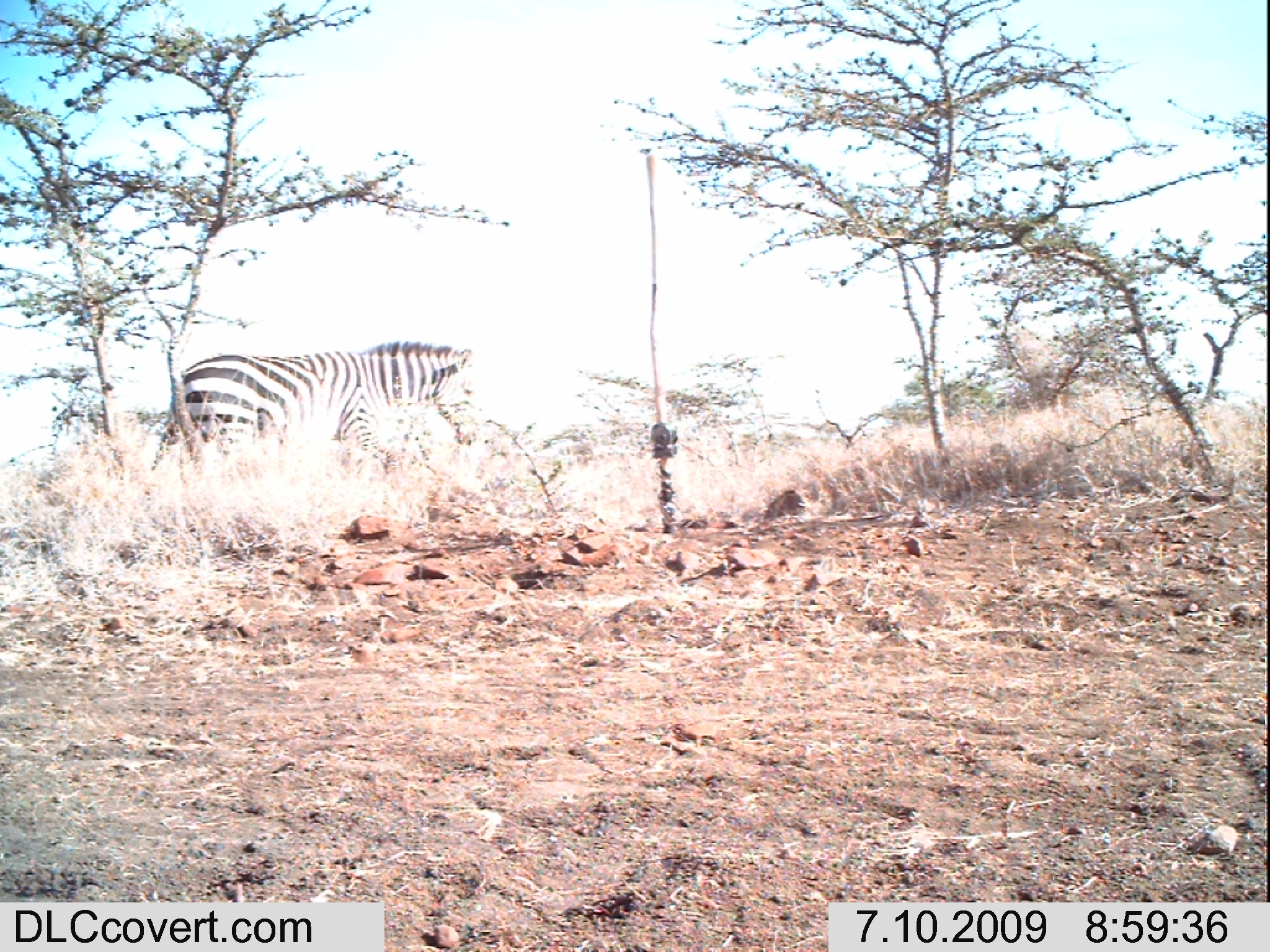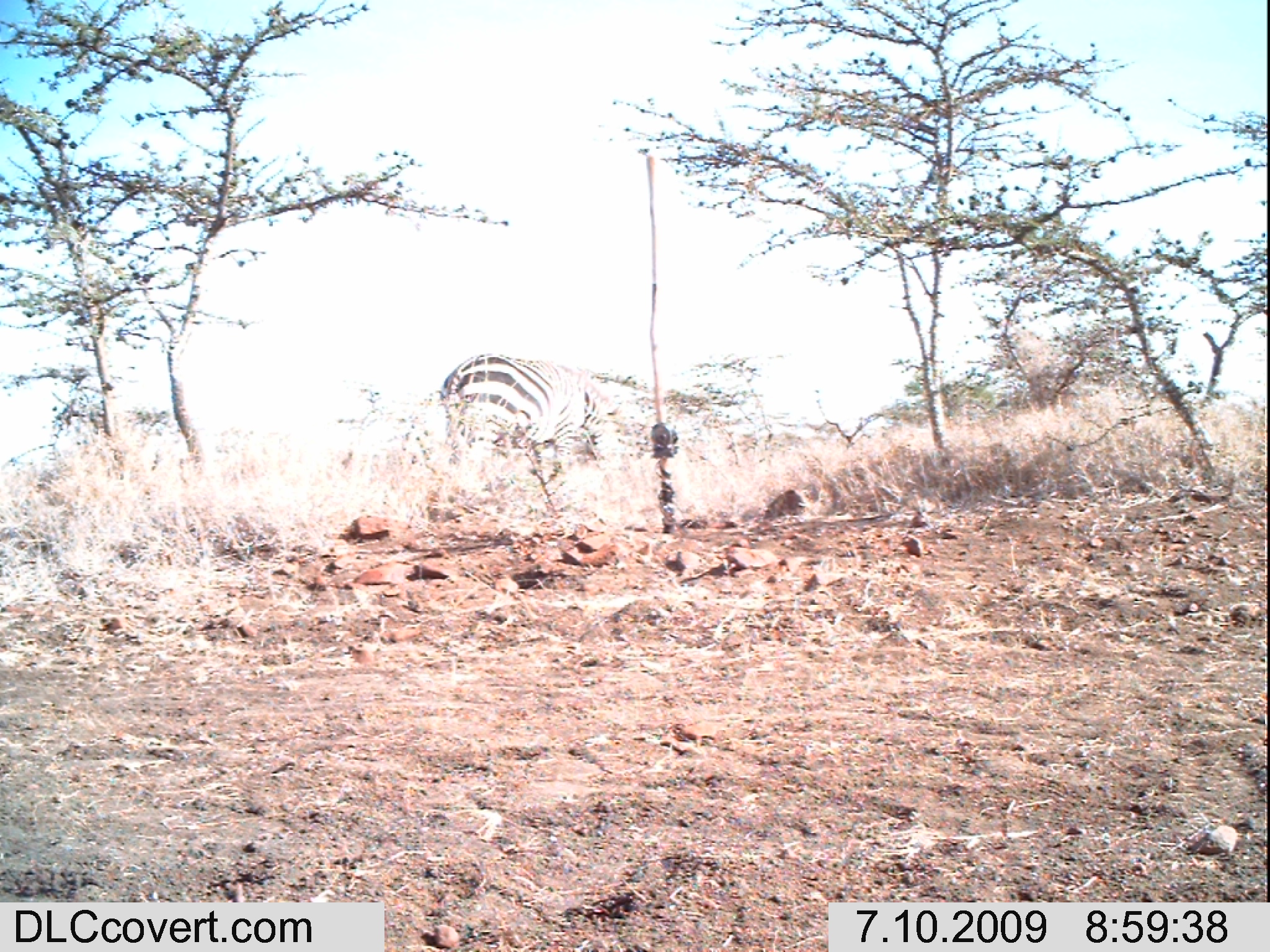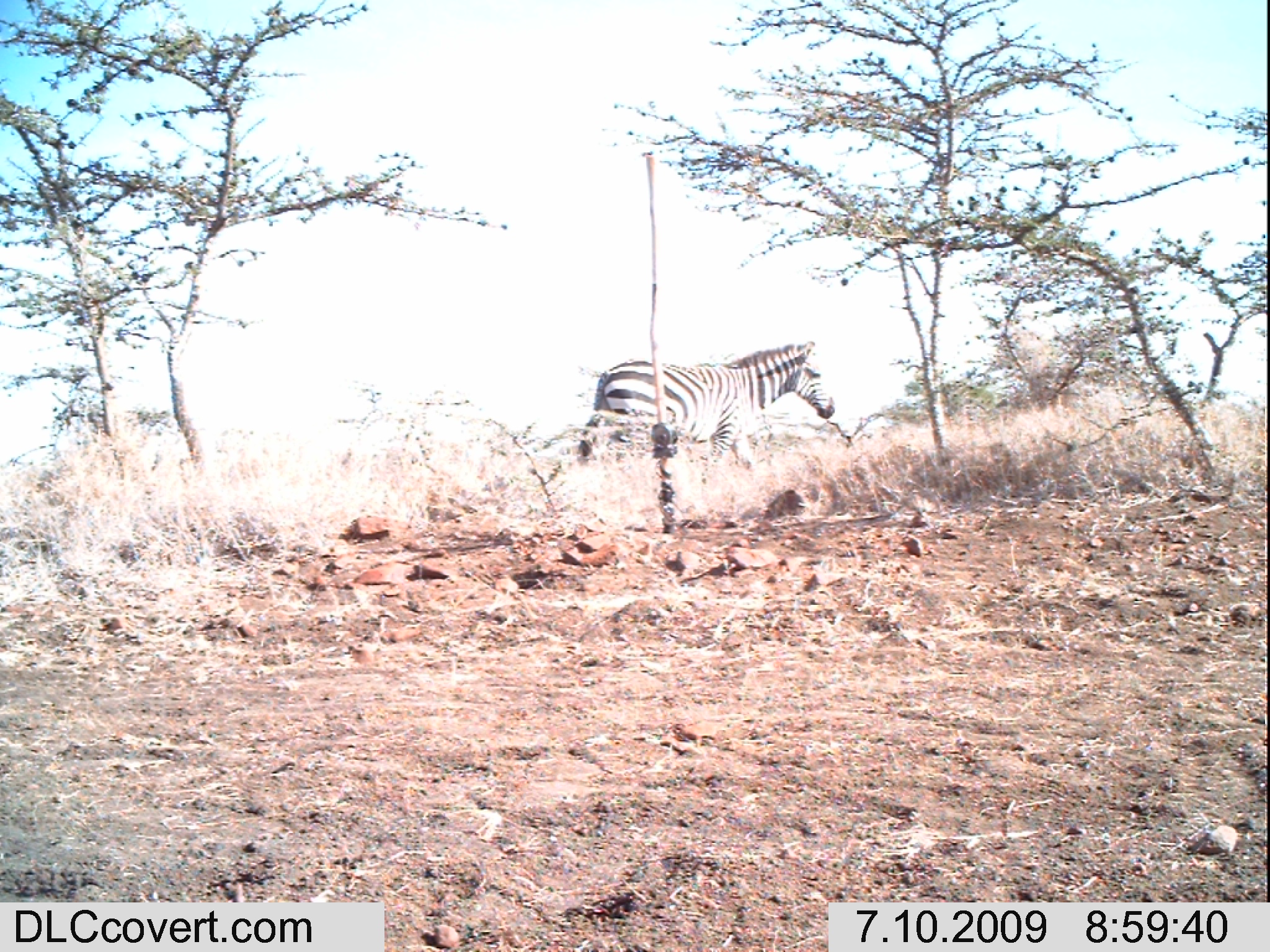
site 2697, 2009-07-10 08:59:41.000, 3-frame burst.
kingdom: Animalia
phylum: Chordata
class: Mammalia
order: Perissodactyla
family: Equidae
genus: Equus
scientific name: Equus quagga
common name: plains zebra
Equus quagga (plains zebra), count 1.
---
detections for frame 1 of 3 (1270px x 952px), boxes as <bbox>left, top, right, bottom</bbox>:
equus quagga: <bbox>147, 341, 482, 487</bbox>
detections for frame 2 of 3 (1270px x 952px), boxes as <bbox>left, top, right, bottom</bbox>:
equus quagga: <bbox>442, 353, 636, 480</bbox>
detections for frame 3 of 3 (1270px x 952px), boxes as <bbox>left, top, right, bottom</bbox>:
equus quagga: <bbox>576, 340, 836, 473</bbox>